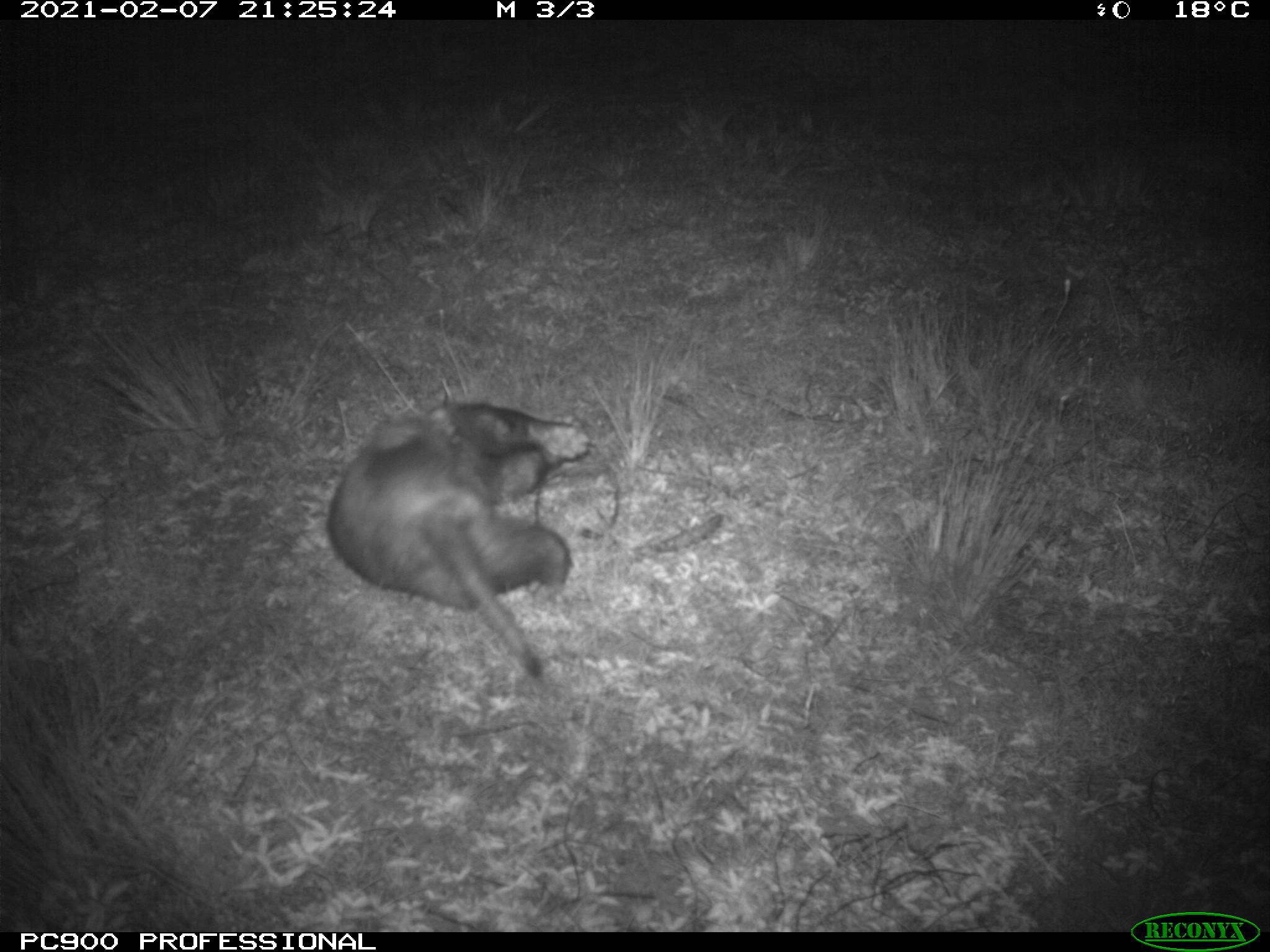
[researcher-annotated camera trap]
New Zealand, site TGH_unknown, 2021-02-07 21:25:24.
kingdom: Animalia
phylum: Chordata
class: Mammalia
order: Carnivora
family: Mustelidae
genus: Mustela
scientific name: Mustela furo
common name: ferret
Ferret (Mustela furo).